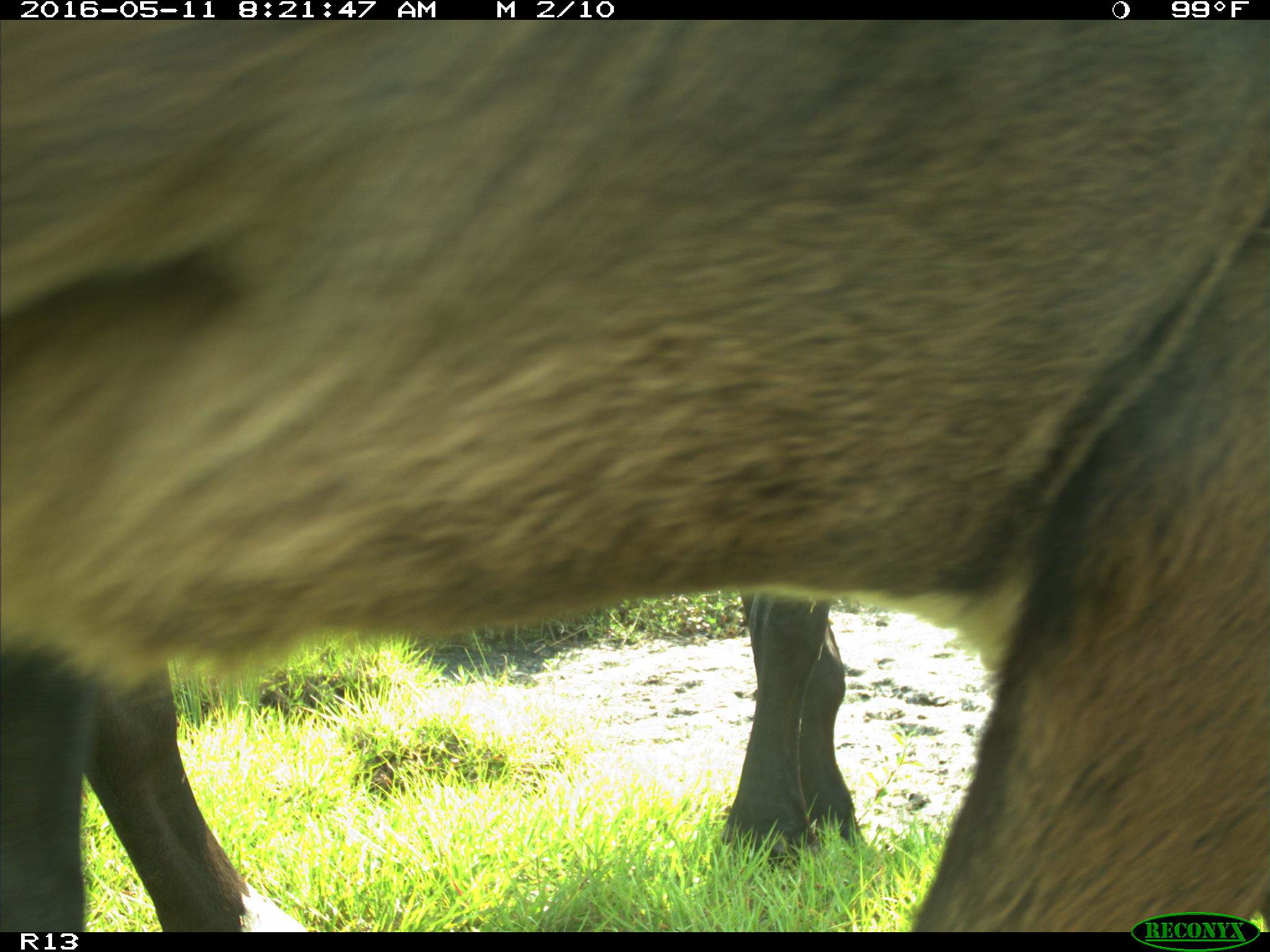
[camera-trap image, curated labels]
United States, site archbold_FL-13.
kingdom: Animalia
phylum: Chordata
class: Mammalia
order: Artiodactyla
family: Bovidae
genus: Bos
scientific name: Bos taurus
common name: domestic cow